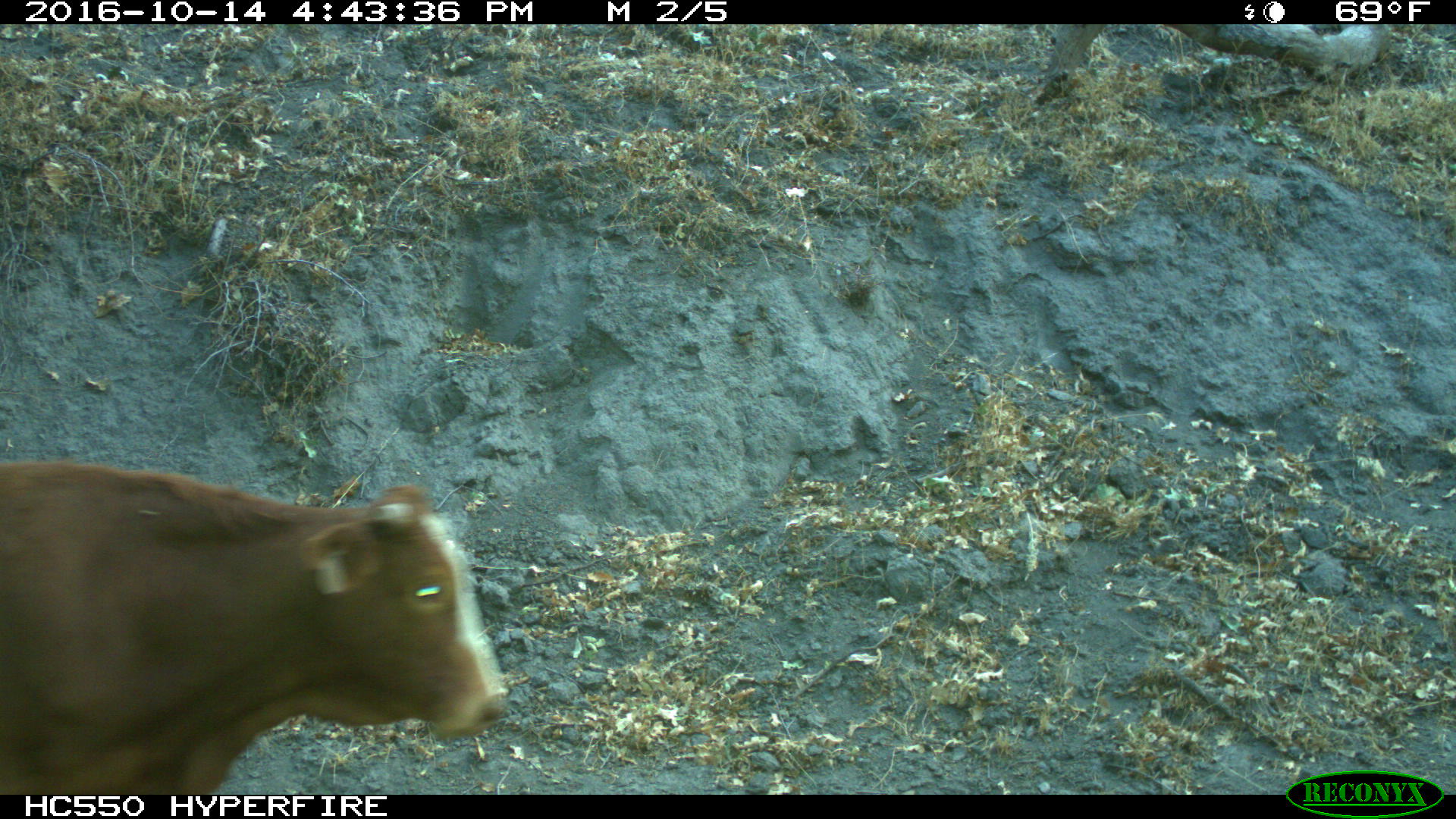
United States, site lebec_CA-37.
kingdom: Animalia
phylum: Chordata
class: Mammalia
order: Artiodactyla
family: Bovidae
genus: Bos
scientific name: Bos taurus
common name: domestic cow